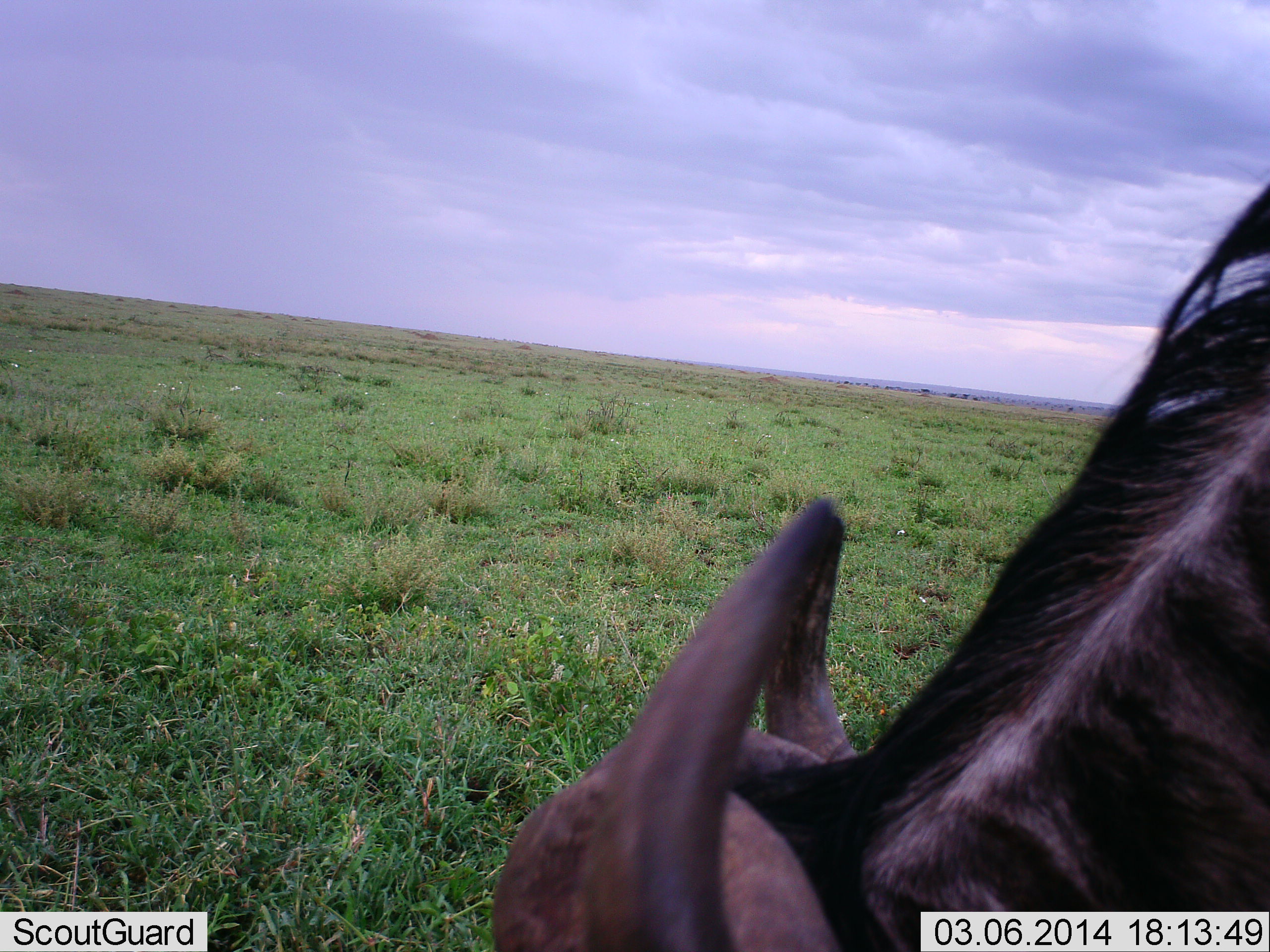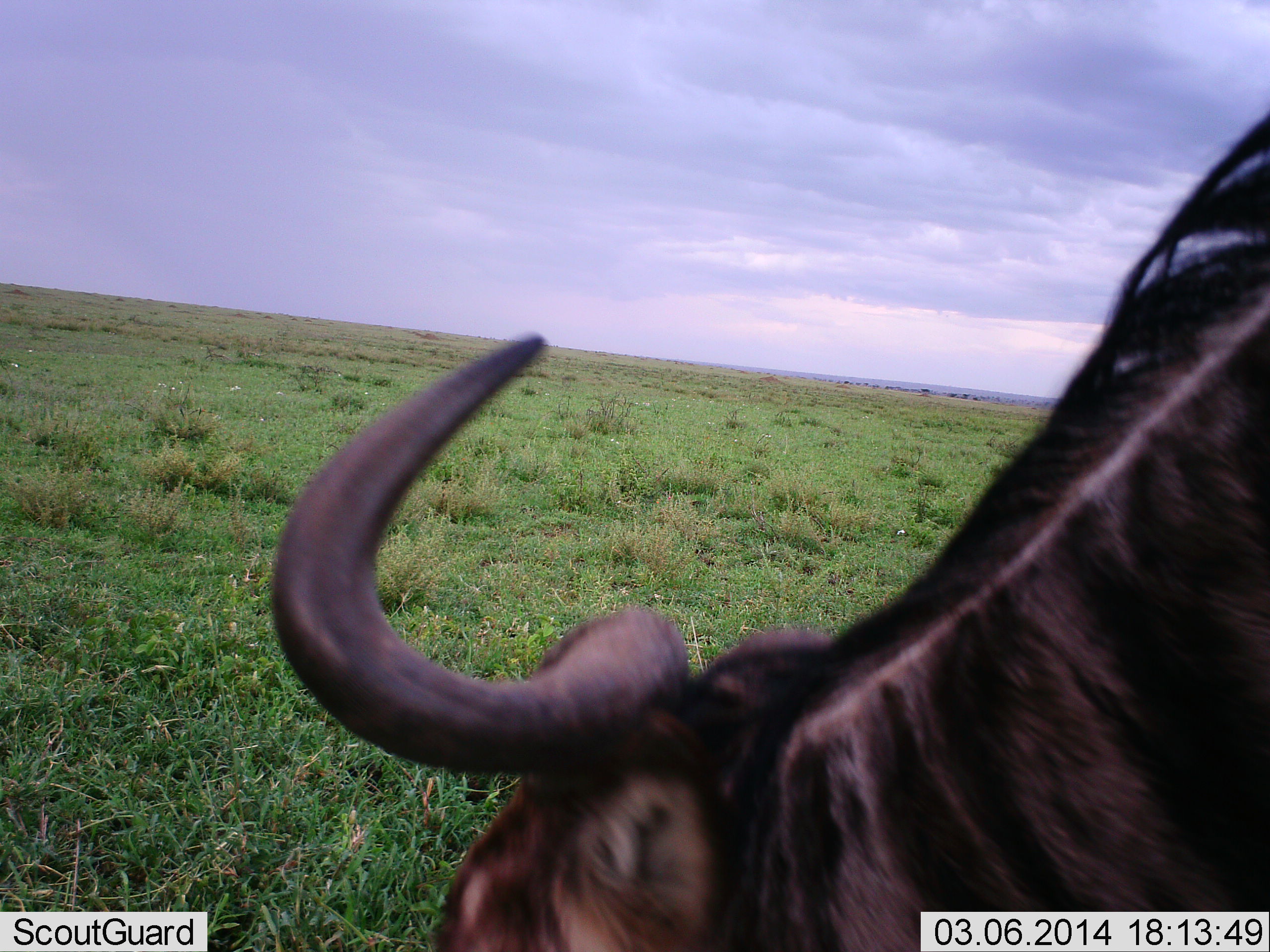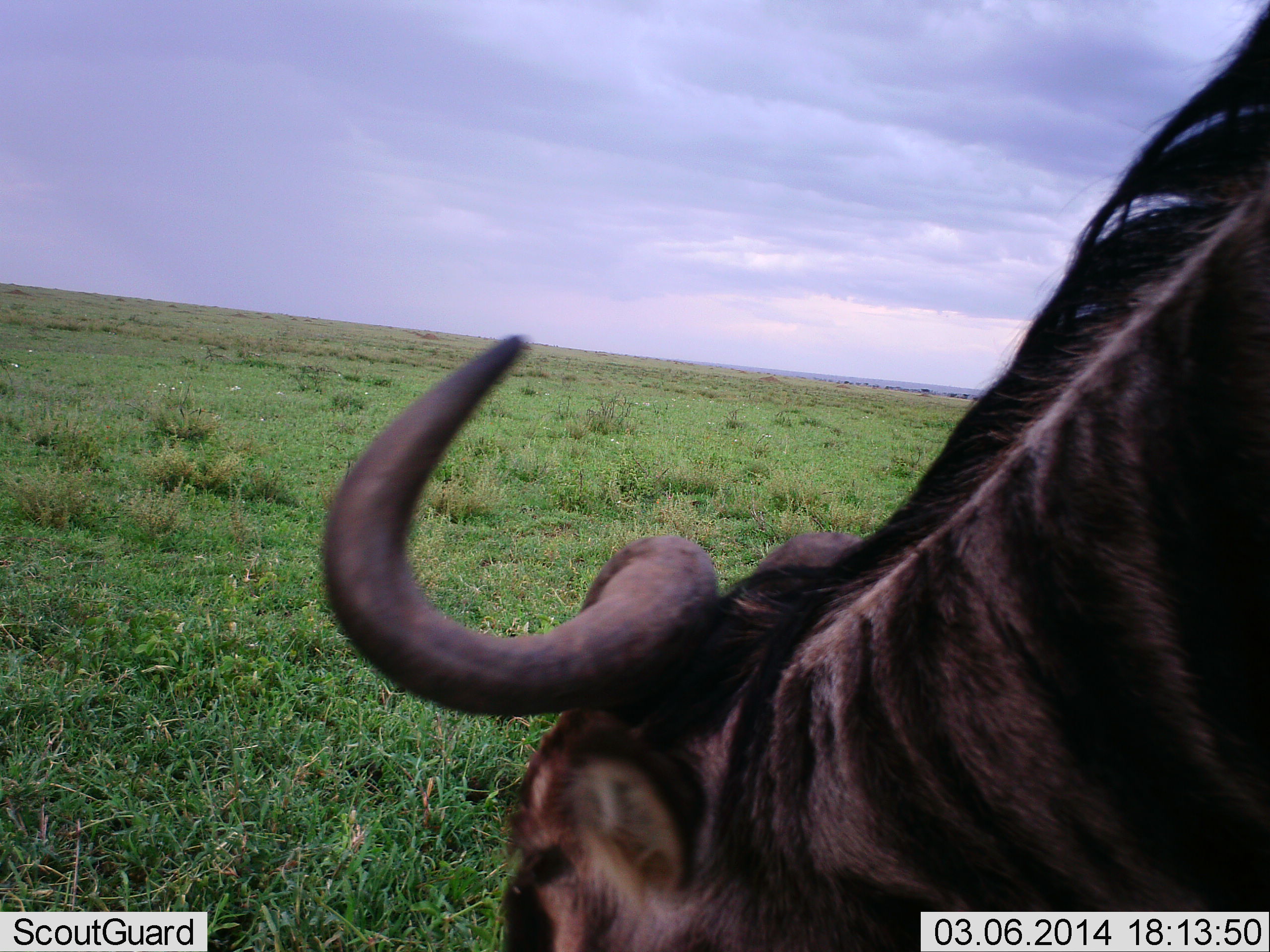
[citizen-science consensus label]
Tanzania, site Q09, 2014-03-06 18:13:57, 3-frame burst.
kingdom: Animalia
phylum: Chordata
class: Mammalia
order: Artiodactyla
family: Bovidae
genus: Connochaetes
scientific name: Connochaetes taurinus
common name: blue wildebeest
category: wildebeest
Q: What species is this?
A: Wildebeest (blue wildebeest) (Connochaetes taurinus).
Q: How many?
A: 1.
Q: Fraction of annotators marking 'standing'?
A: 30%.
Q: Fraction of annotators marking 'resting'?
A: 0%.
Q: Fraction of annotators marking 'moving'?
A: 10%.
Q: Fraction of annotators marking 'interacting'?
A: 2%.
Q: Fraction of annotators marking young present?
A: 0%.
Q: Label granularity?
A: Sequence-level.